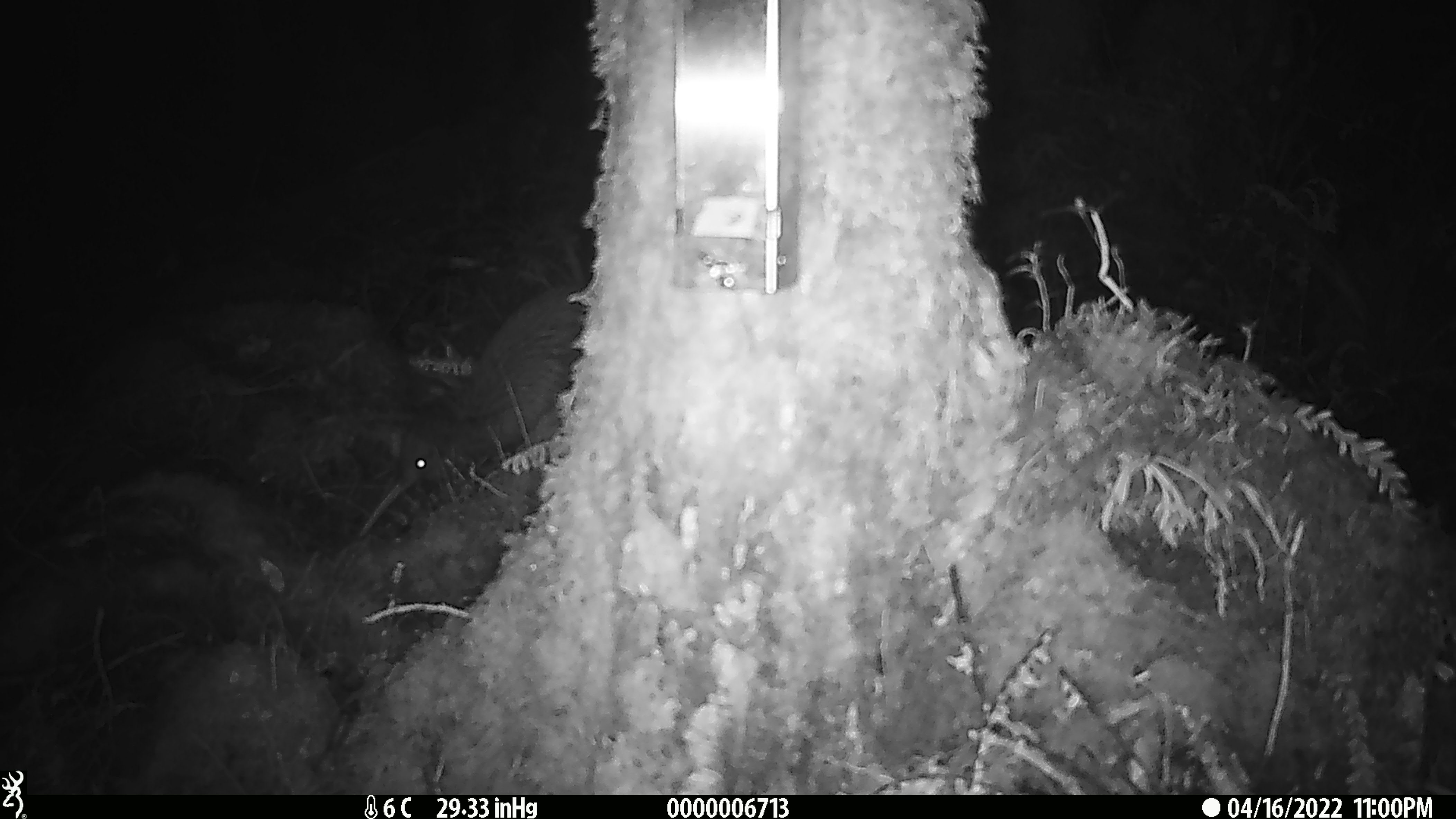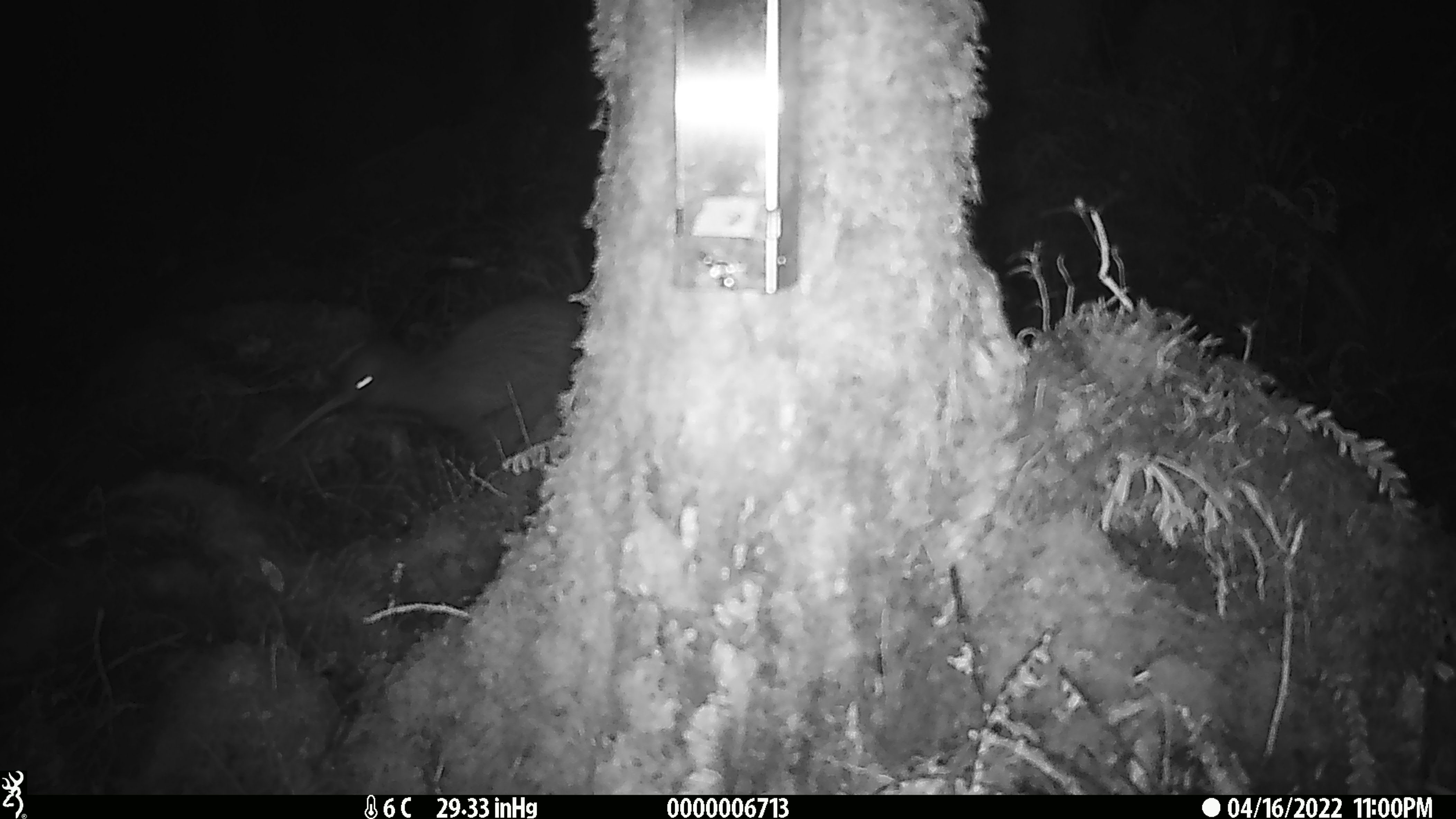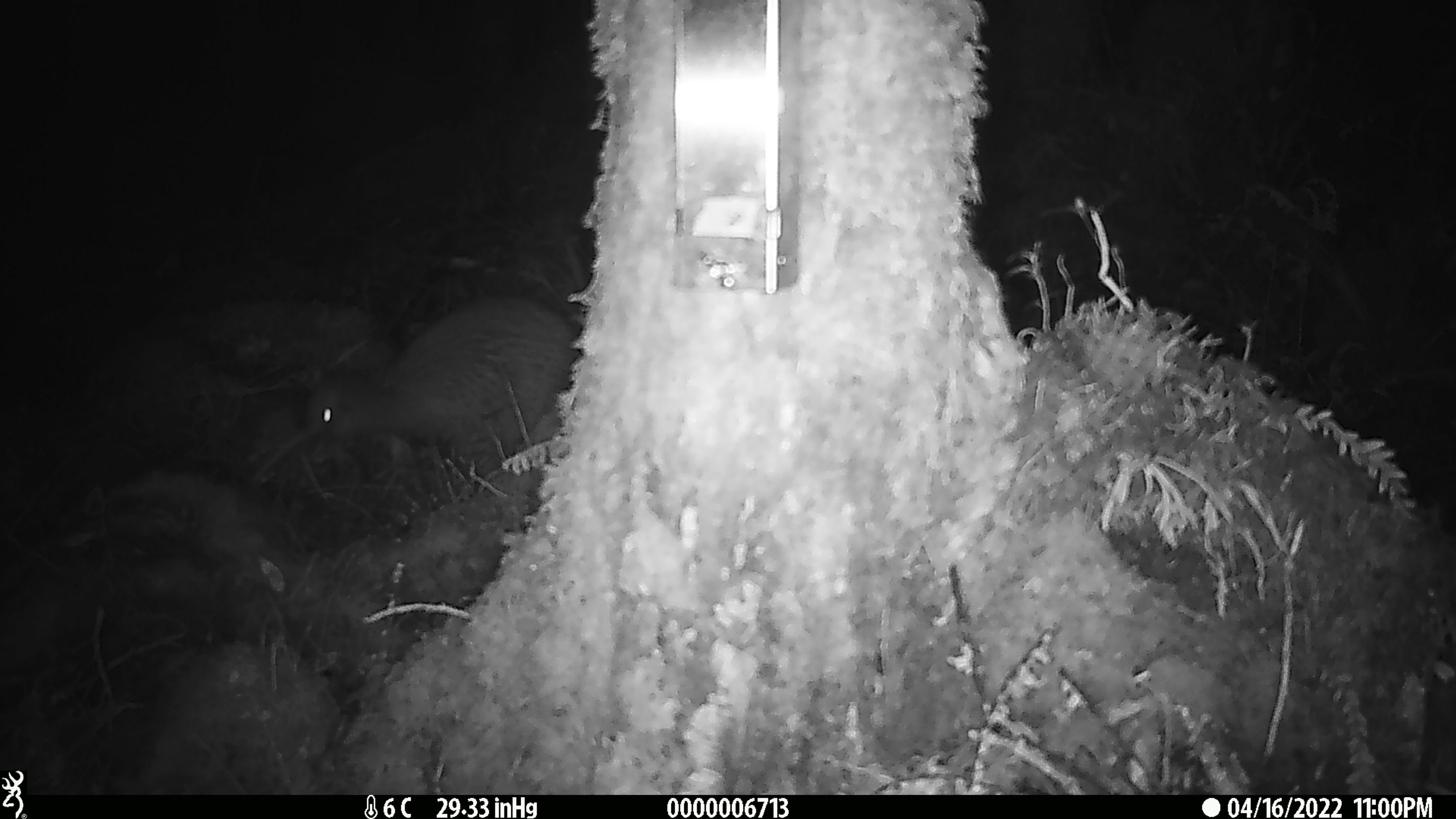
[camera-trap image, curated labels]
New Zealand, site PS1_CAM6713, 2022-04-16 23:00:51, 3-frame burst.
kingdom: Animalia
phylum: Chordata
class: Aves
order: Apterygiformes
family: Apterygidae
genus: Apteryx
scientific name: Apteryx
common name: kiwi